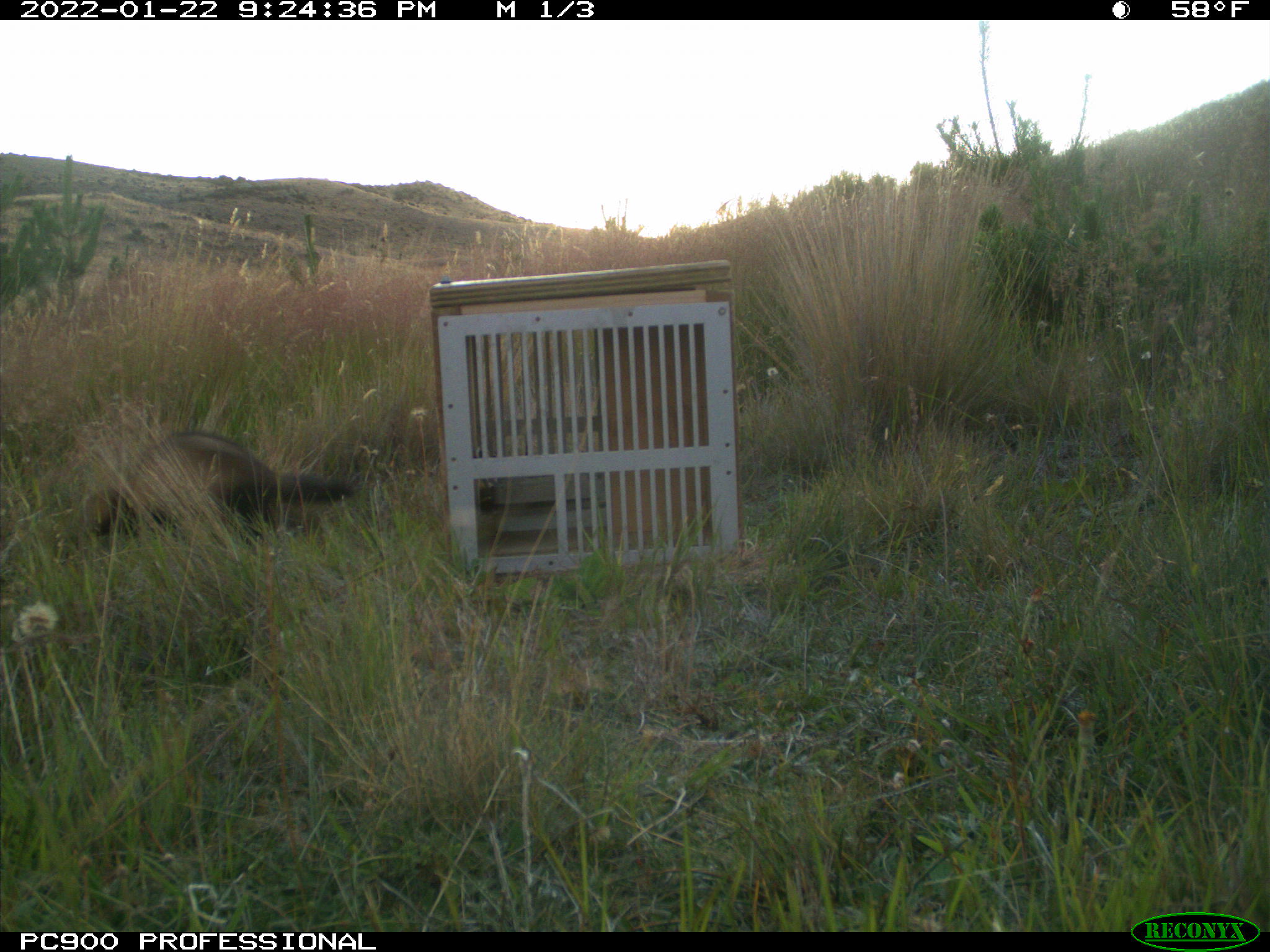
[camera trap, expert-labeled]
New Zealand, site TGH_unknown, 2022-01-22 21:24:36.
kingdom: Animalia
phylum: Chordata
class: Mammalia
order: Carnivora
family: Mustelidae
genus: Mustela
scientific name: Mustela furo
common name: ferret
Ferret (Mustela furo).